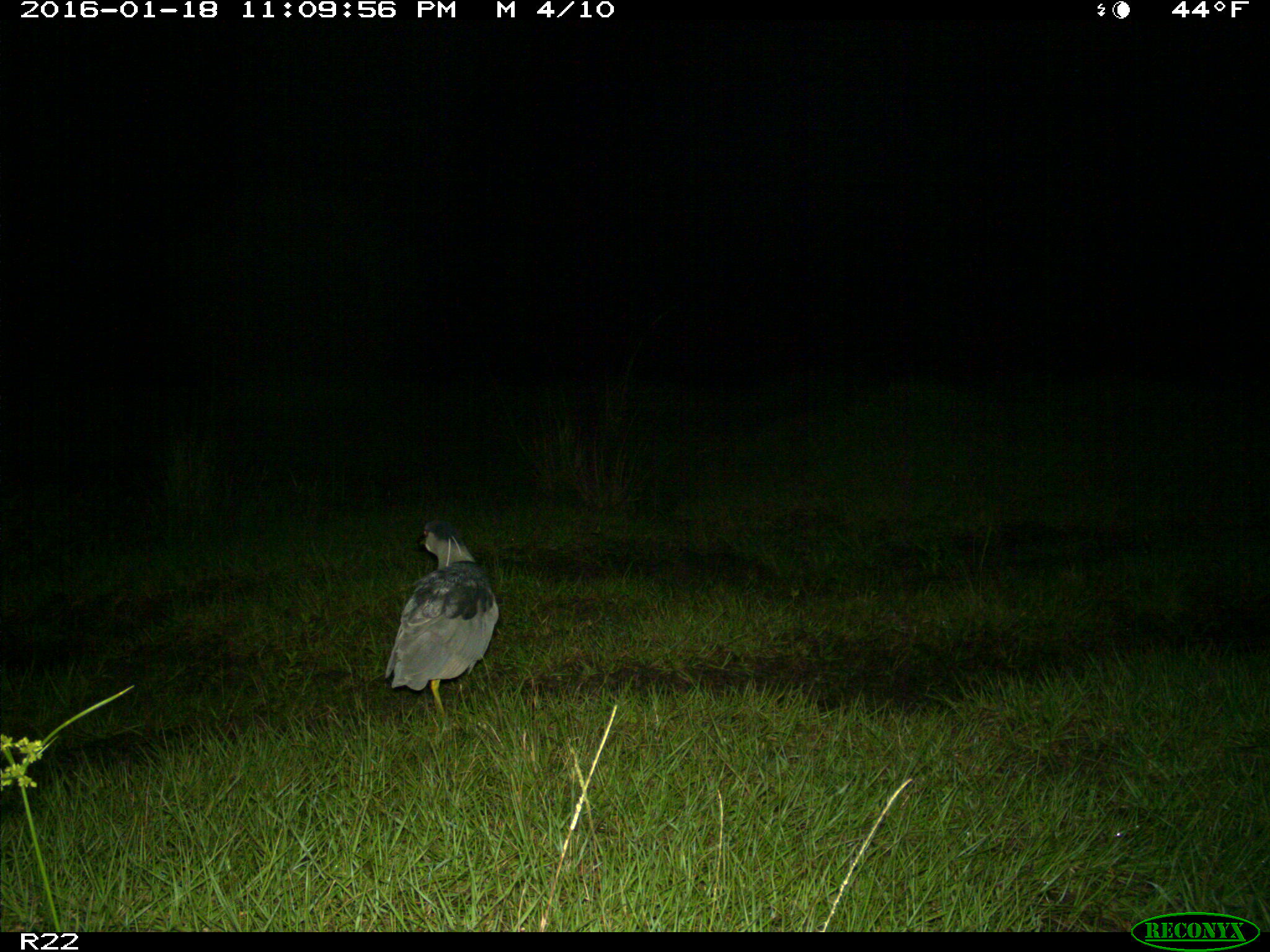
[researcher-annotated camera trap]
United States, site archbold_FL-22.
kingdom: Animalia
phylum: Chordata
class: Aves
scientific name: Aves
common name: birds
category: unidentified bird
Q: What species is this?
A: Unidentified bird (birds) (Aves).